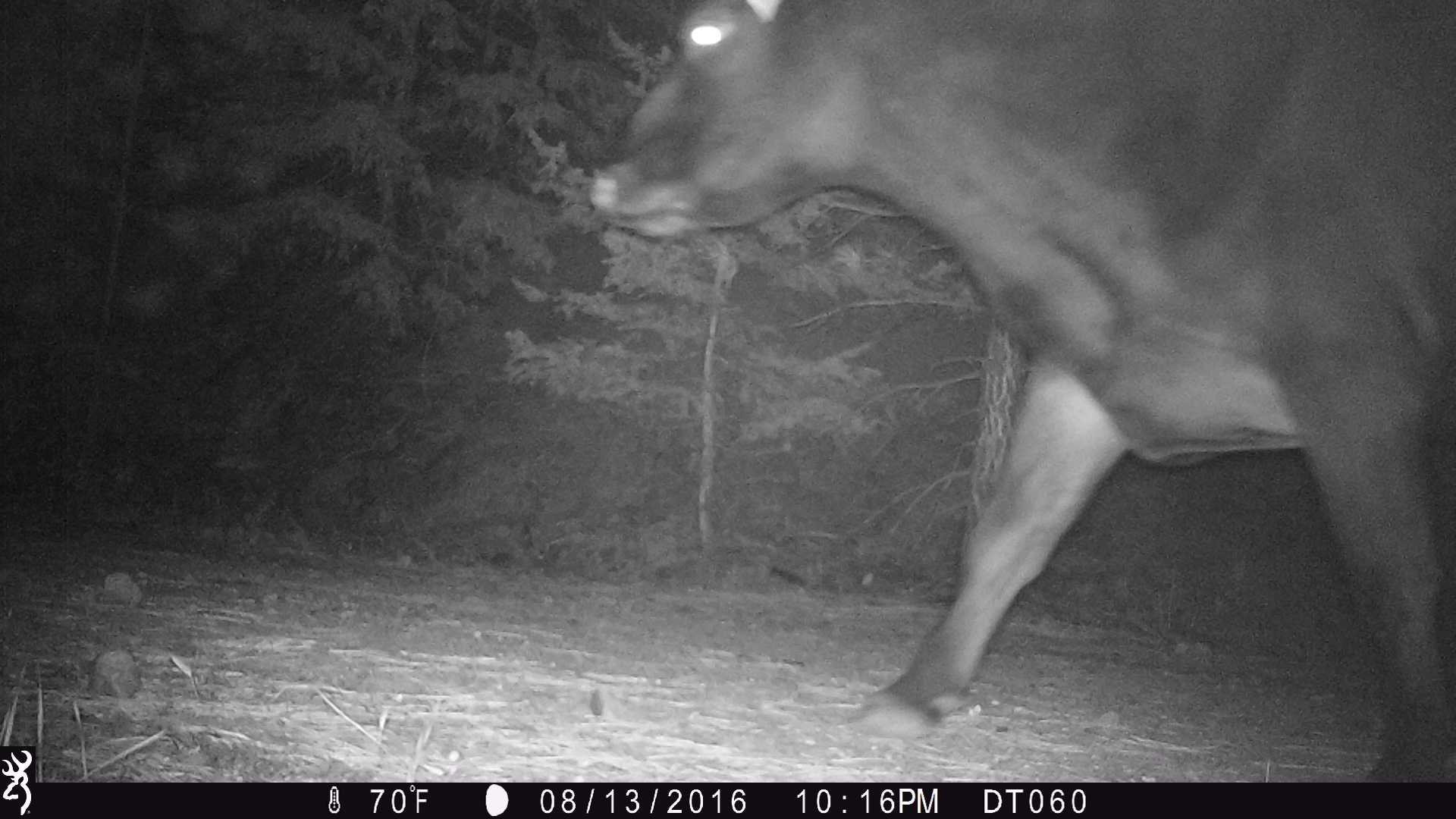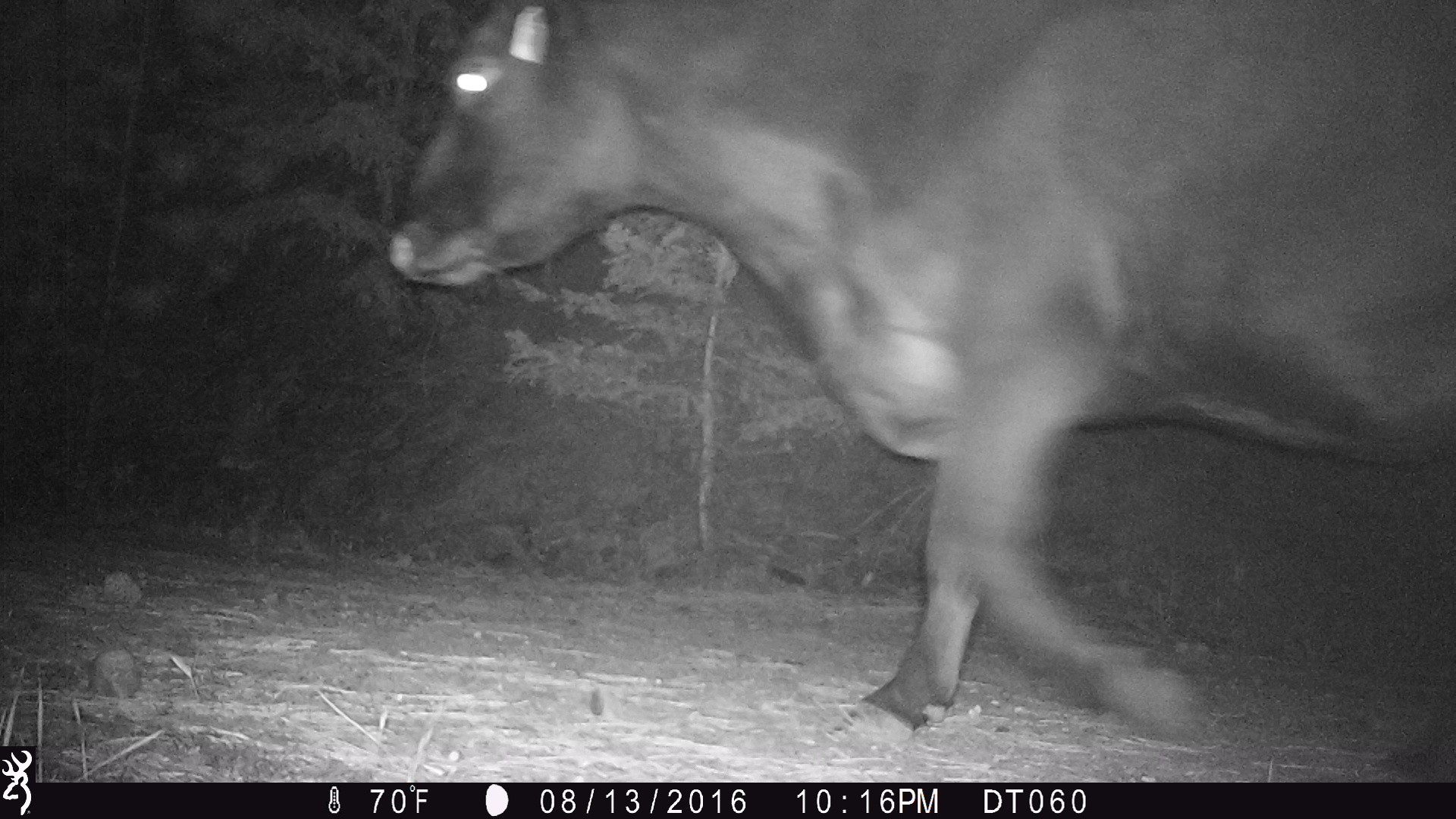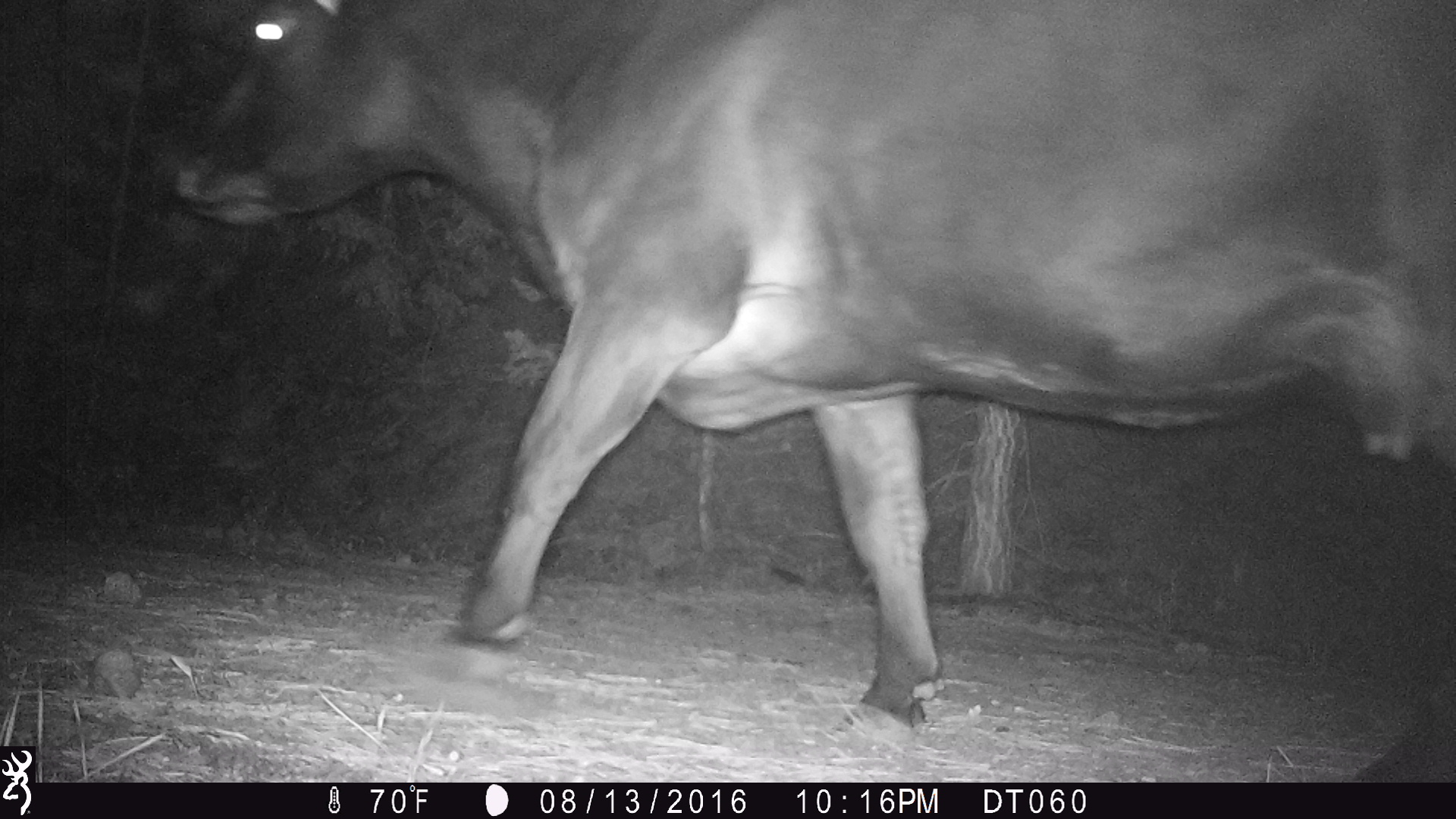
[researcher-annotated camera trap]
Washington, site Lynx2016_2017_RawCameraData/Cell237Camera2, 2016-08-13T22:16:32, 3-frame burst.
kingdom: Animalia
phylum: Chordata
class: Mammalia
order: Artiodactyla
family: Bovidae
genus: Bos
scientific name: Bos taurus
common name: domestic cattle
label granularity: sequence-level